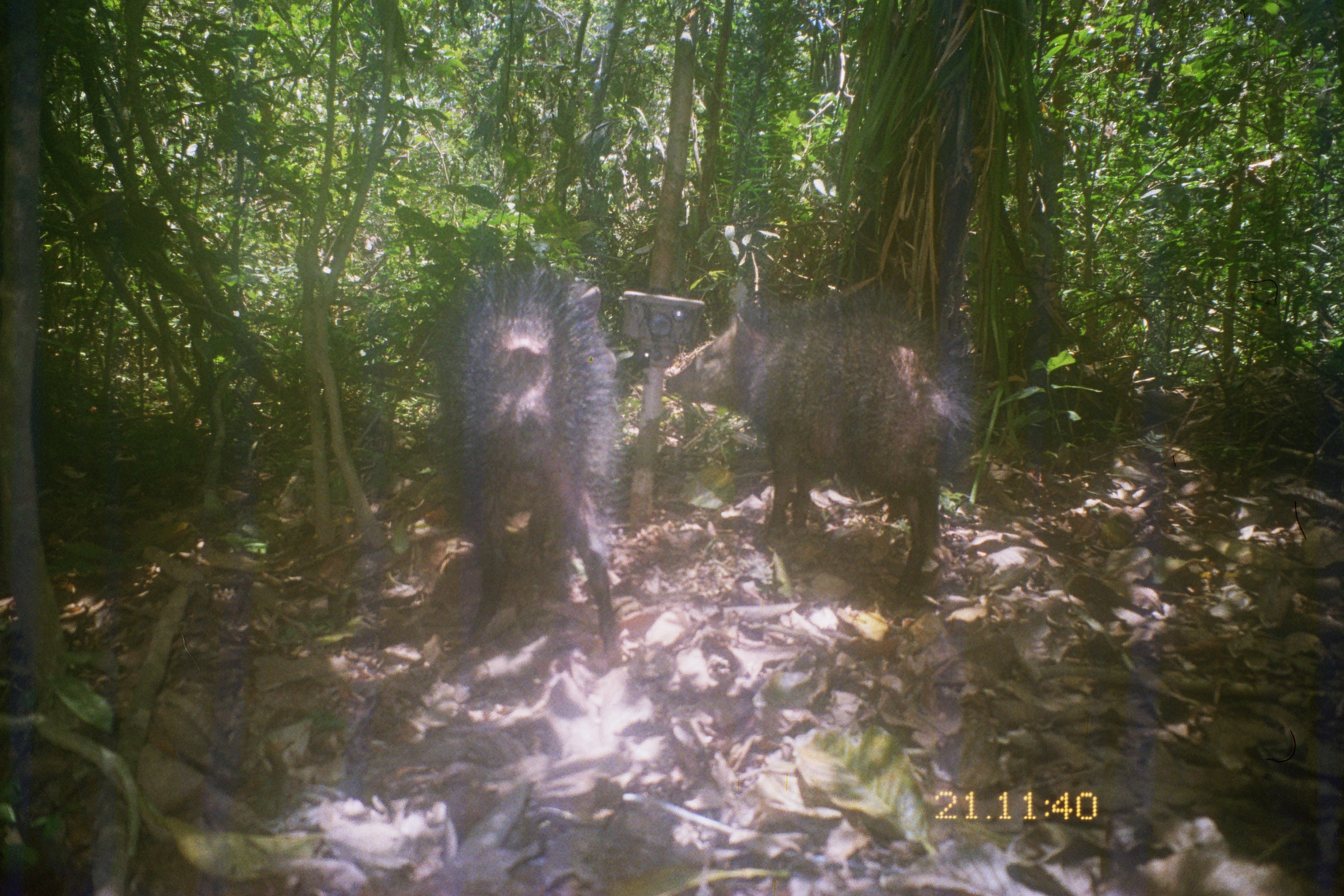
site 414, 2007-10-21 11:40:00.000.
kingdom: Animalia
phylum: Chordata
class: Mammalia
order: Artiodactyla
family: Tayassuidae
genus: Tayassu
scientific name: Tayassu pecari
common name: white-lipped peccary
Tayassu pecari (white-lipped peccary).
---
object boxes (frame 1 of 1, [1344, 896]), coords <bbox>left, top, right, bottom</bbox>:
tayassu pecari: <bbox>662, 293, 983, 606</bbox>; <bbox>432, 263, 630, 667</bbox>